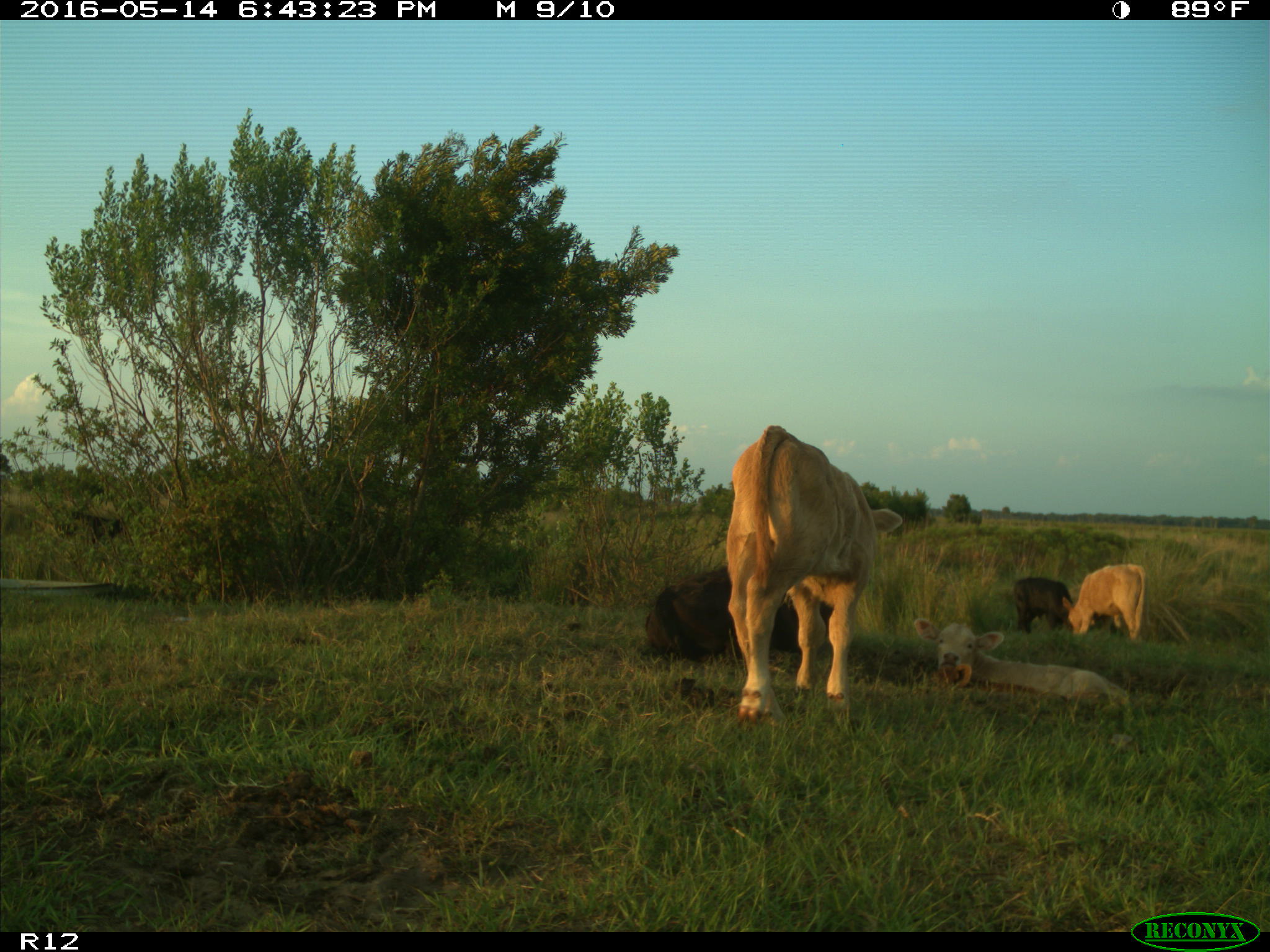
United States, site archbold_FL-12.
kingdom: Animalia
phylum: Chordata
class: Mammalia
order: Artiodactyla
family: Bovidae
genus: Bos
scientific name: Bos taurus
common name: domestic cow